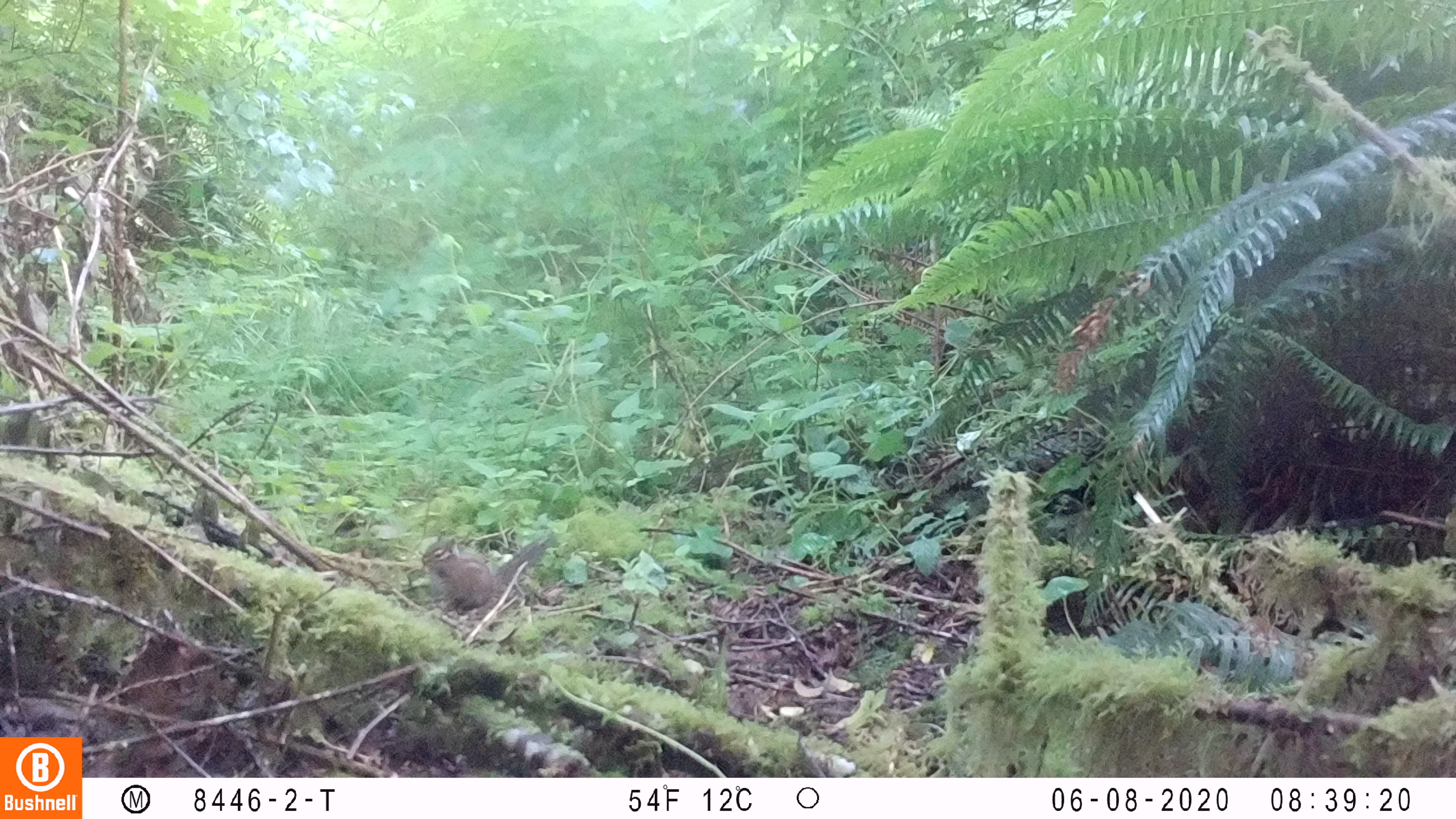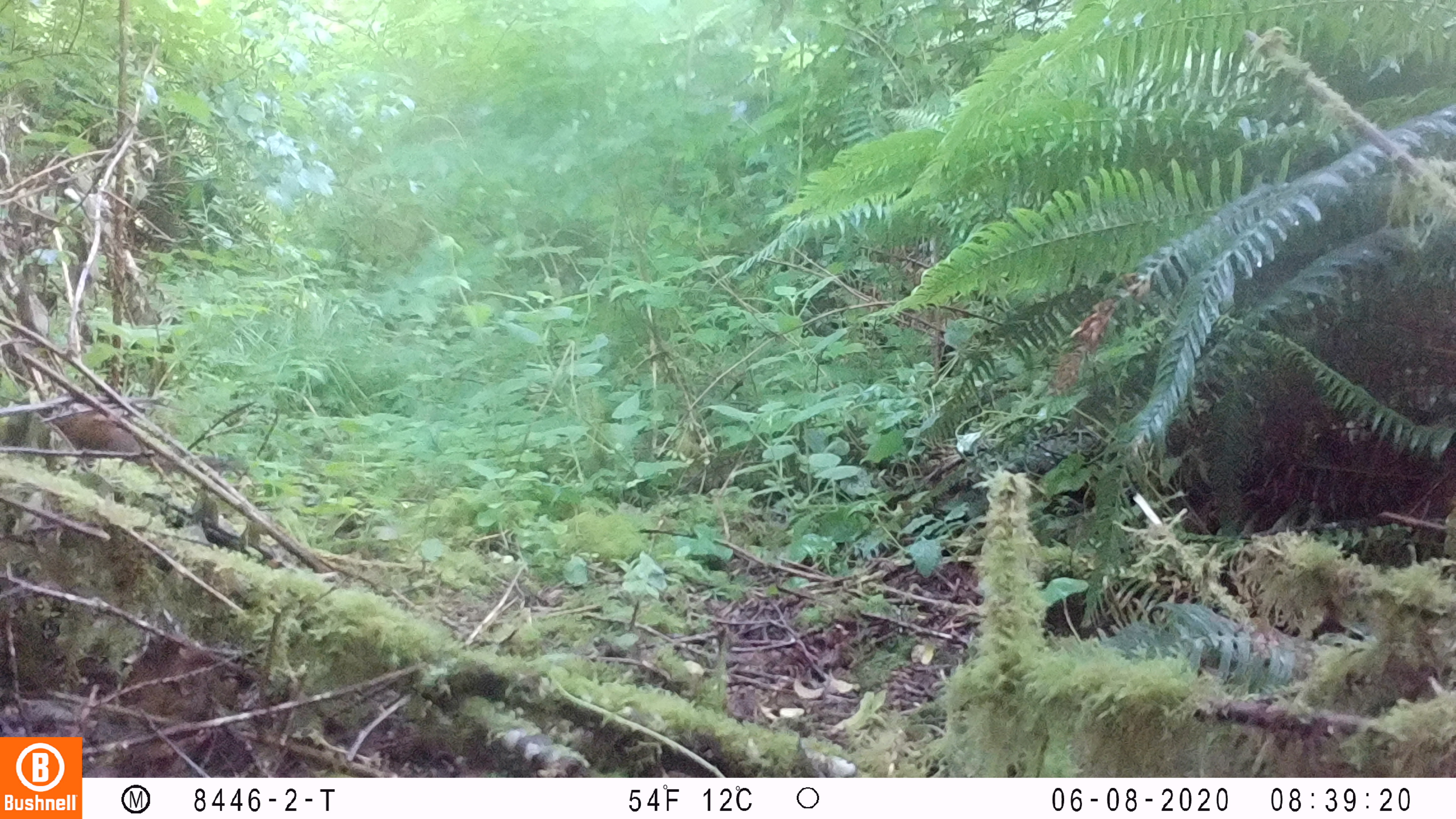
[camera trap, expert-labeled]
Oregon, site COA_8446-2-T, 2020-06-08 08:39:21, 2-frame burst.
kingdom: Animalia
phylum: Chordata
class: Mammalia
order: Rodentia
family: Sciuridae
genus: Neotamias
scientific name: Neotamias townsendii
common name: townsend's chipmunk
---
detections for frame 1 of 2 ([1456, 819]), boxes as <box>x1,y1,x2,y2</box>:
townsend's chipmunk: <box>416,525,558,616</box>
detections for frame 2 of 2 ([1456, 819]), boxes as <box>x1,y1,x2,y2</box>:
townsend's chipmunk: <box>51,410,253,473</box>